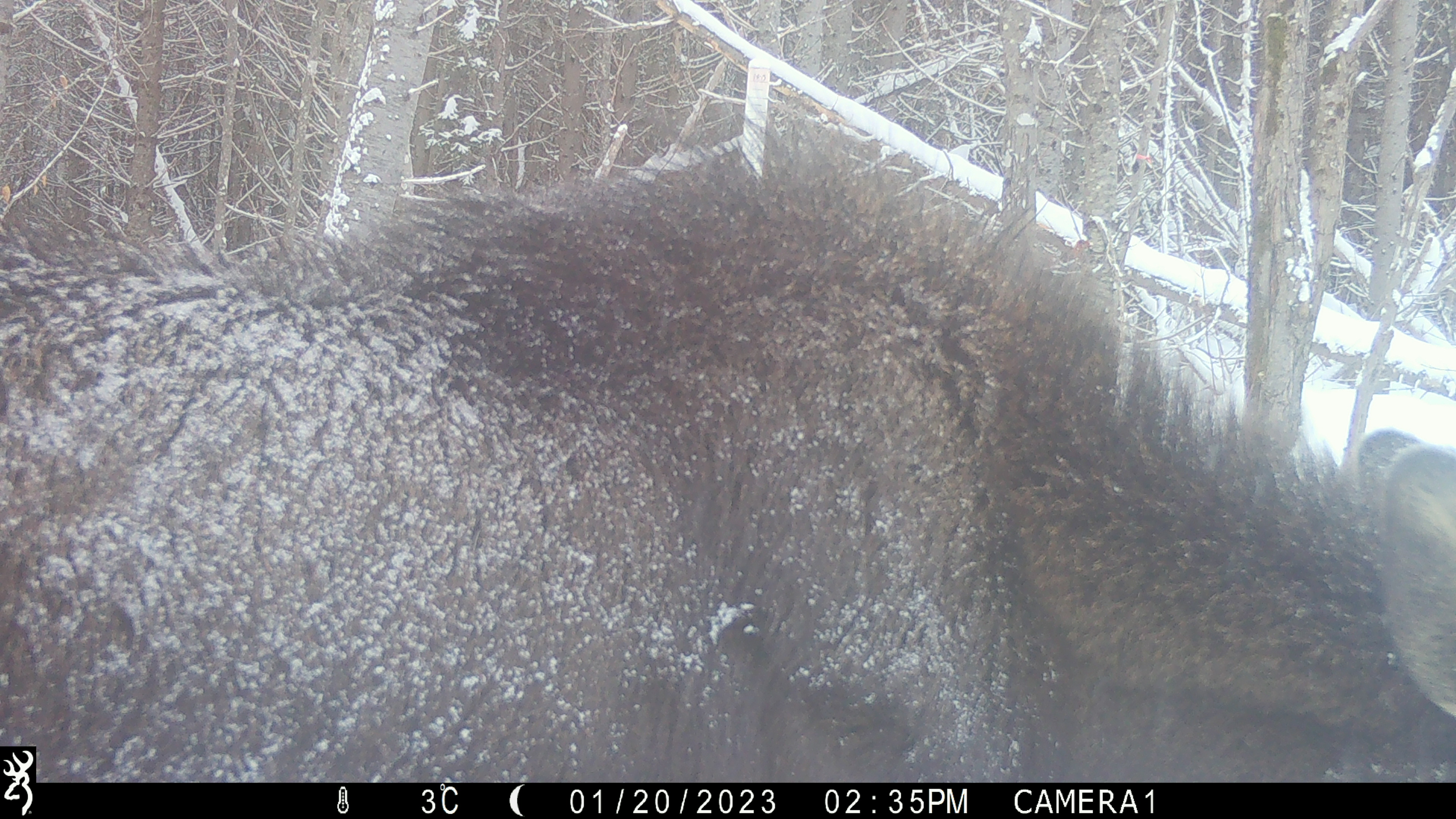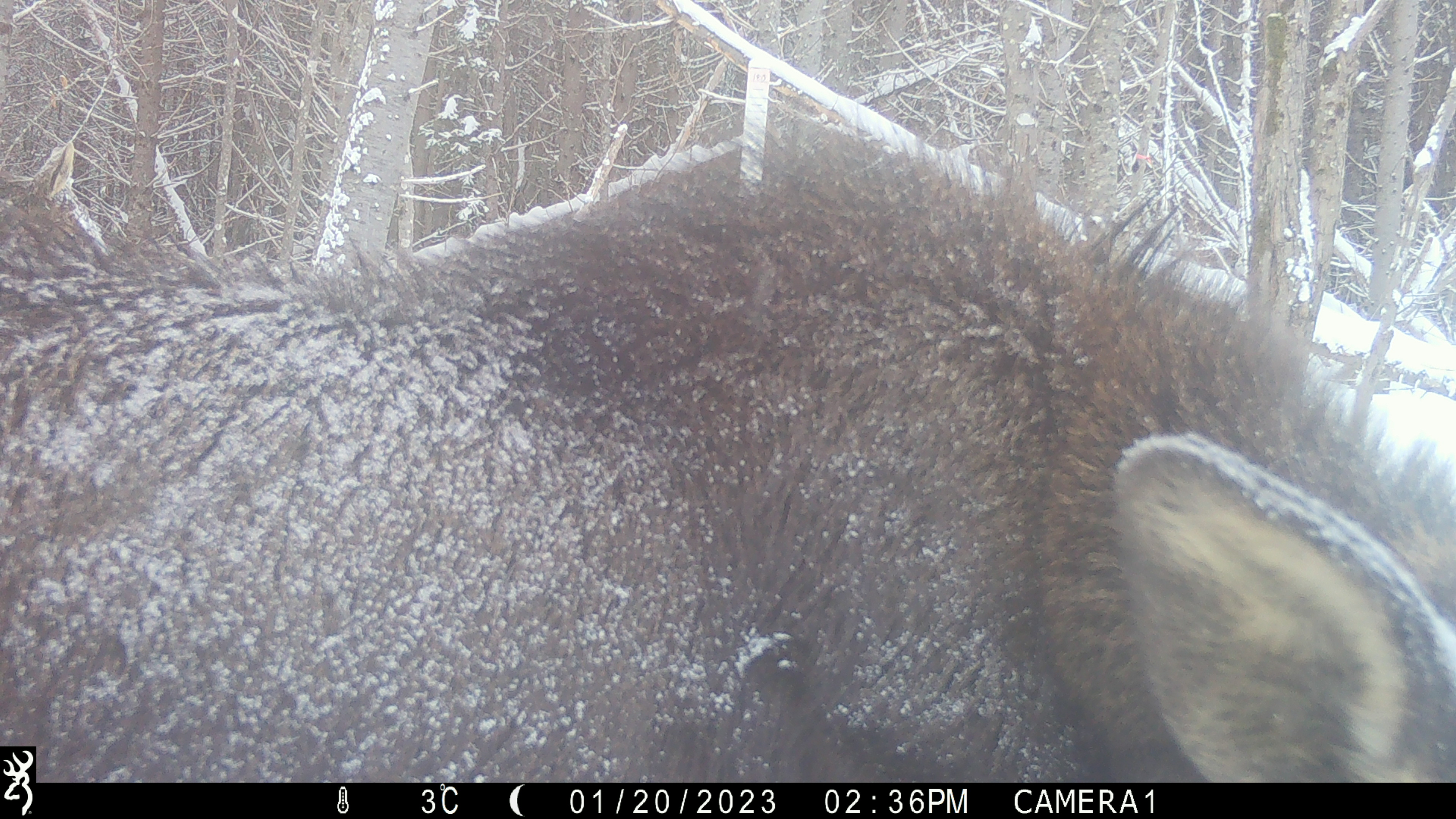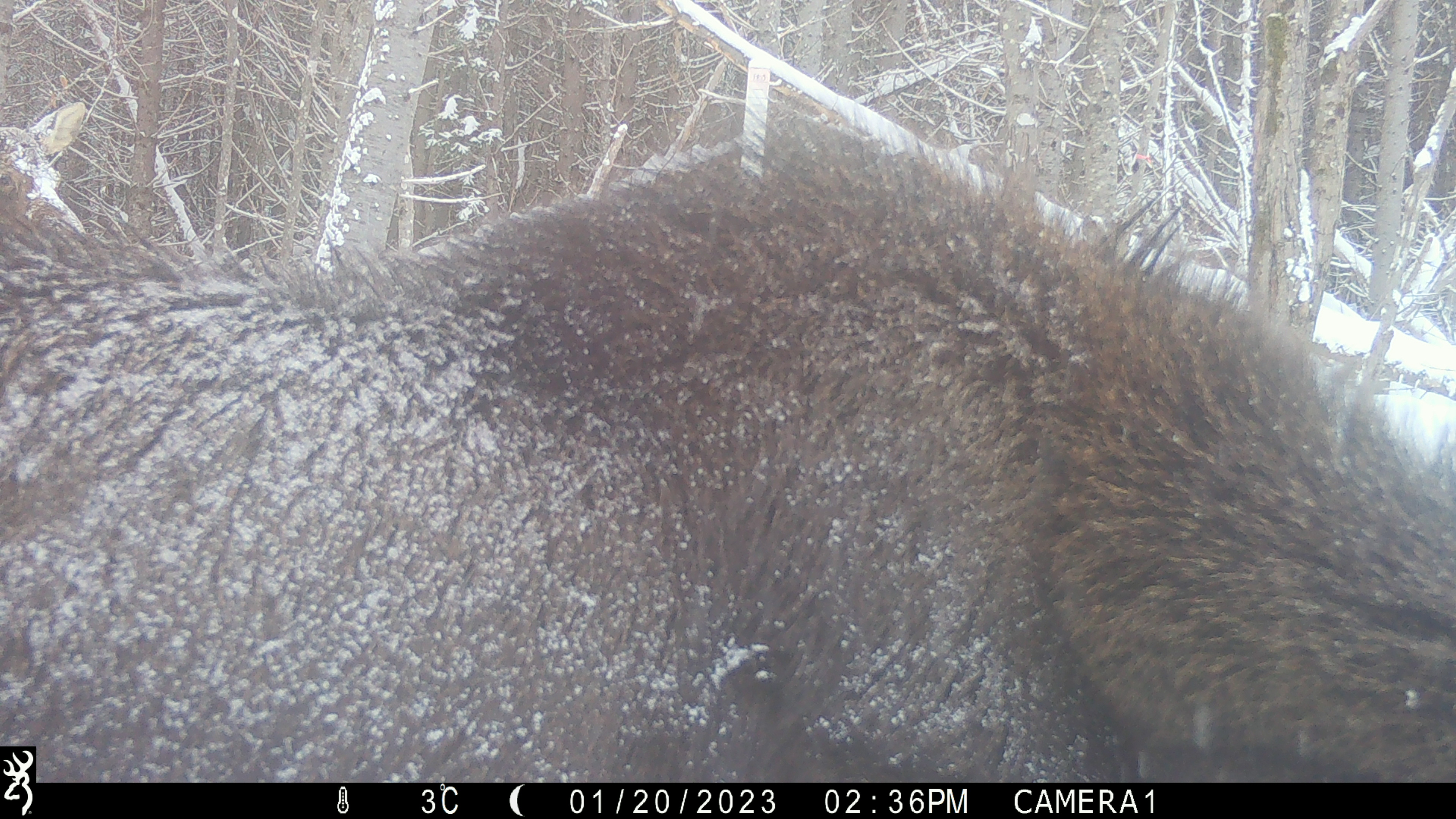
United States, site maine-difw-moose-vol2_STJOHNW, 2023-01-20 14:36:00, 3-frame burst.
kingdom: Animalia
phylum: Chordata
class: Mammalia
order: Artiodactyla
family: Cervidae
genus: Alces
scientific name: Alces alces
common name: moose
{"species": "moose (Alces alces)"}